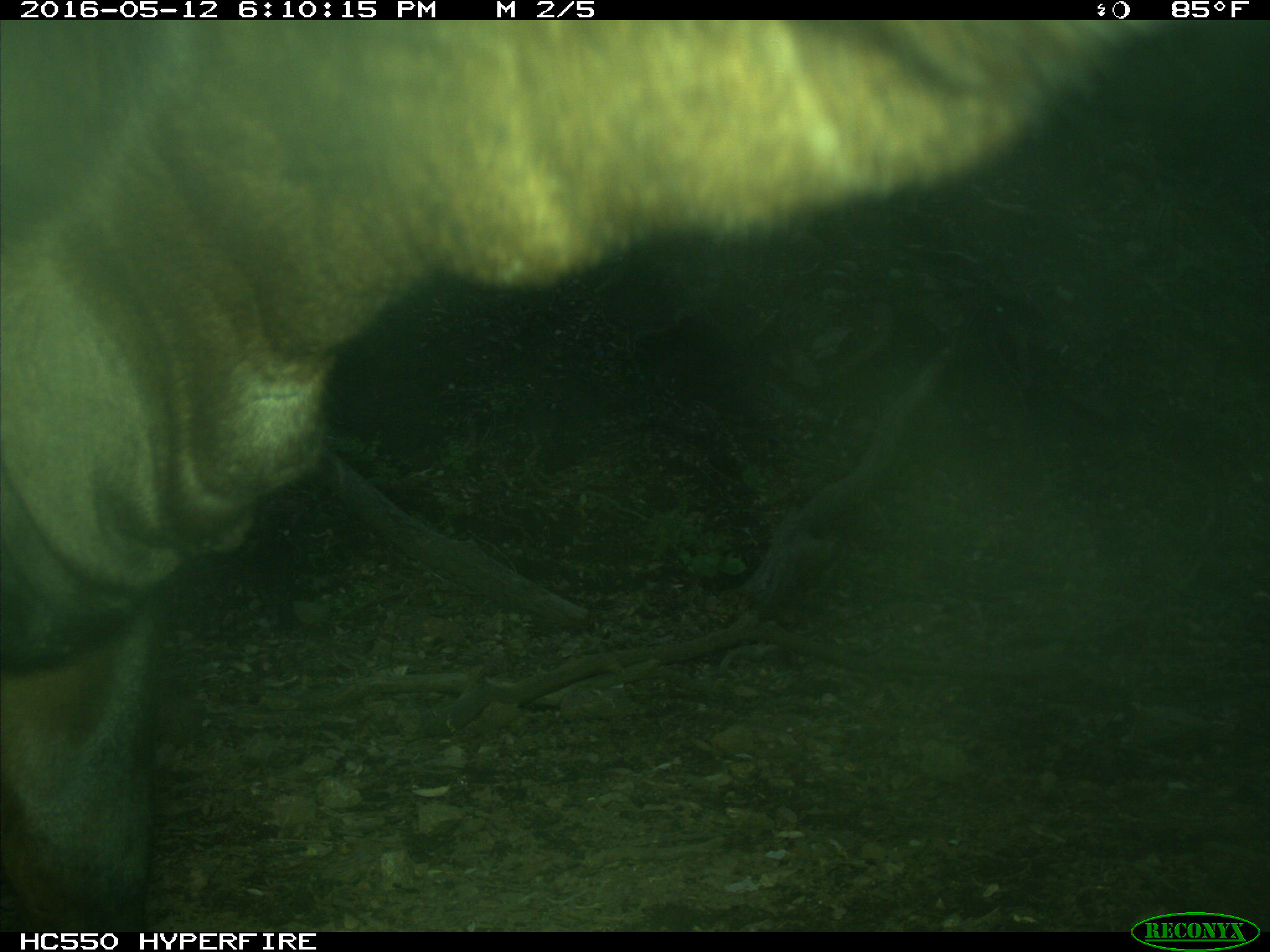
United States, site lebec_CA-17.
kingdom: Animalia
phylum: Chordata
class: Mammalia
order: Artiodactyla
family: Bovidae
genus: Bos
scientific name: Bos taurus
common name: domestic cow